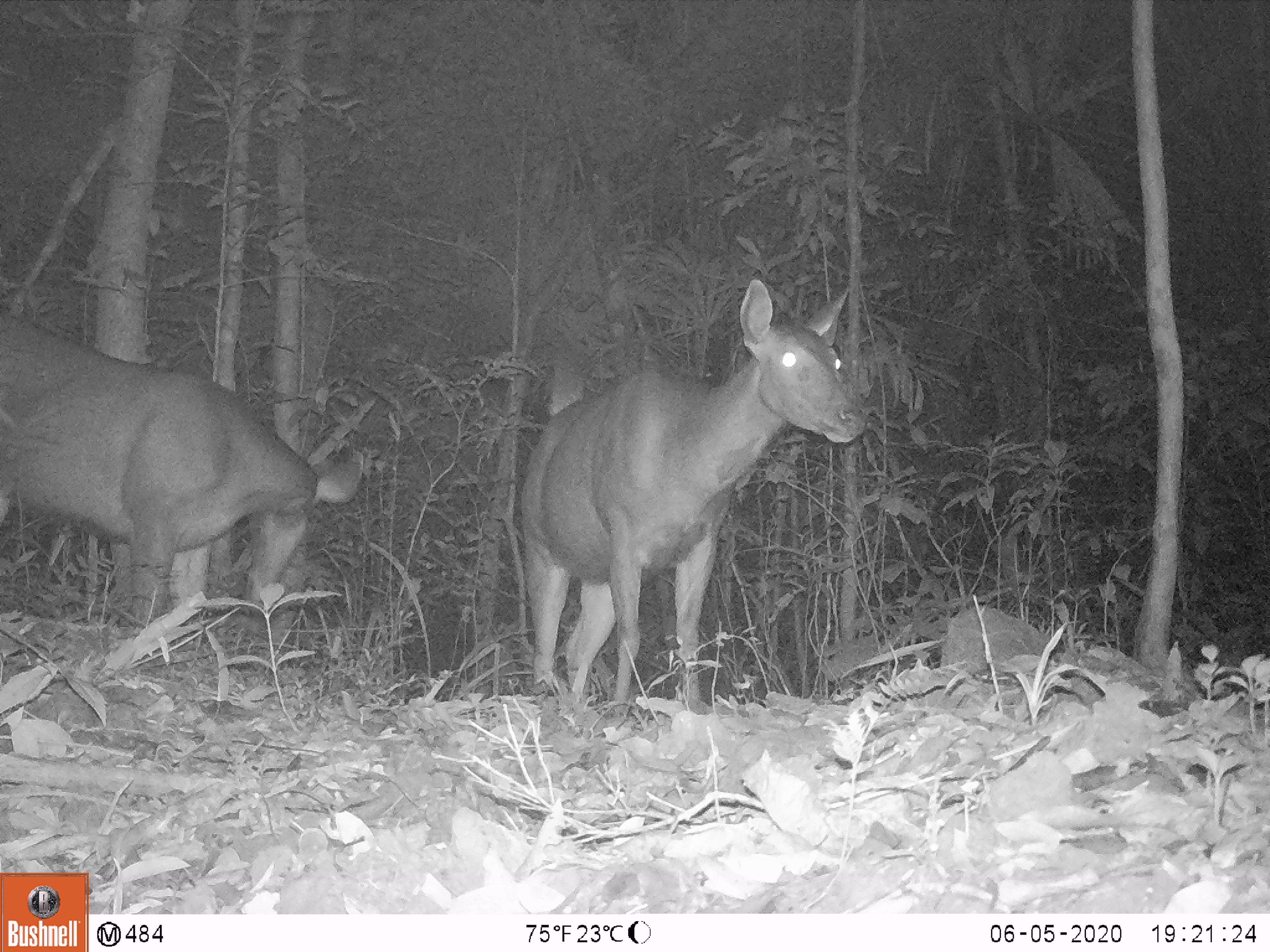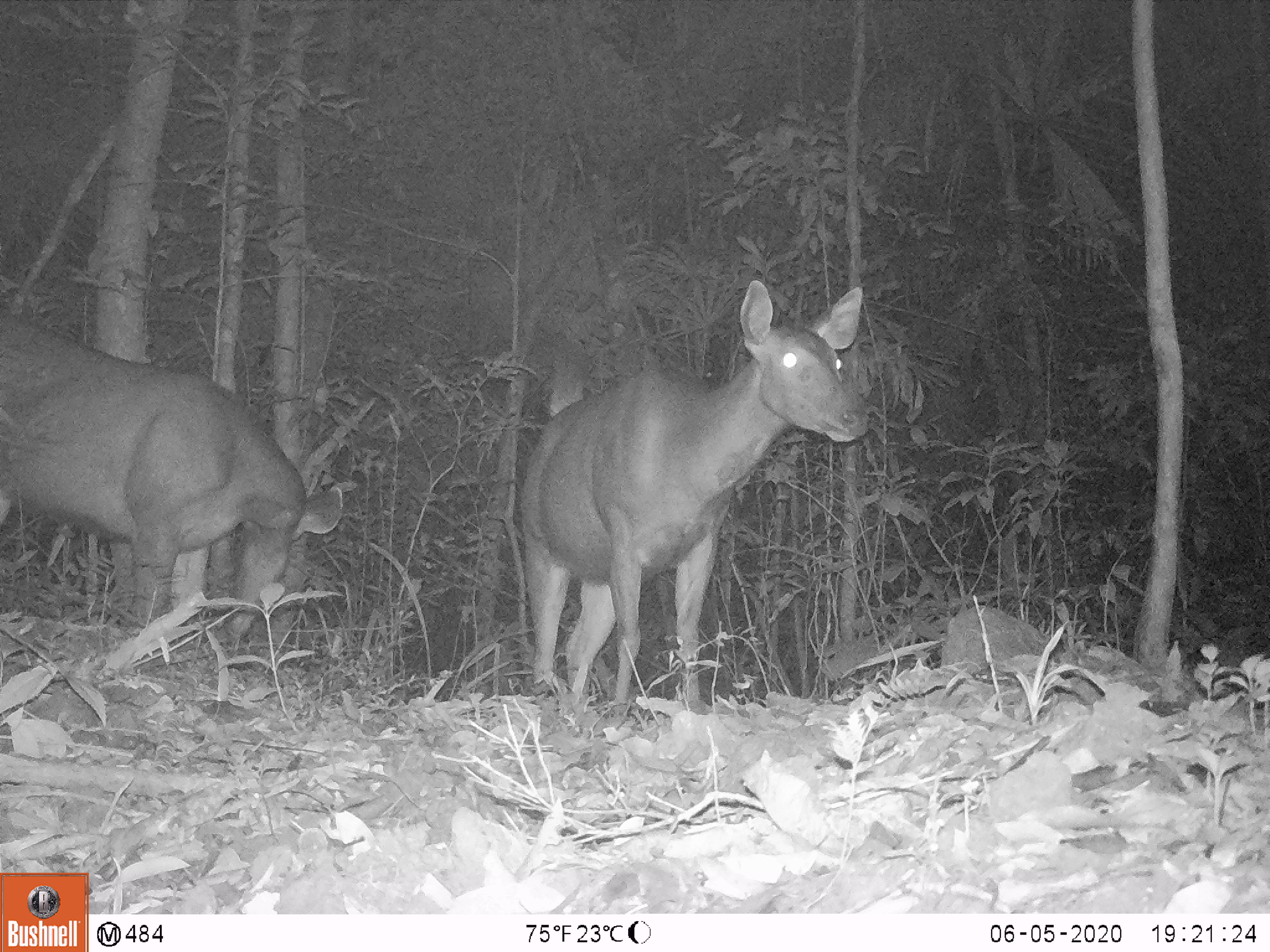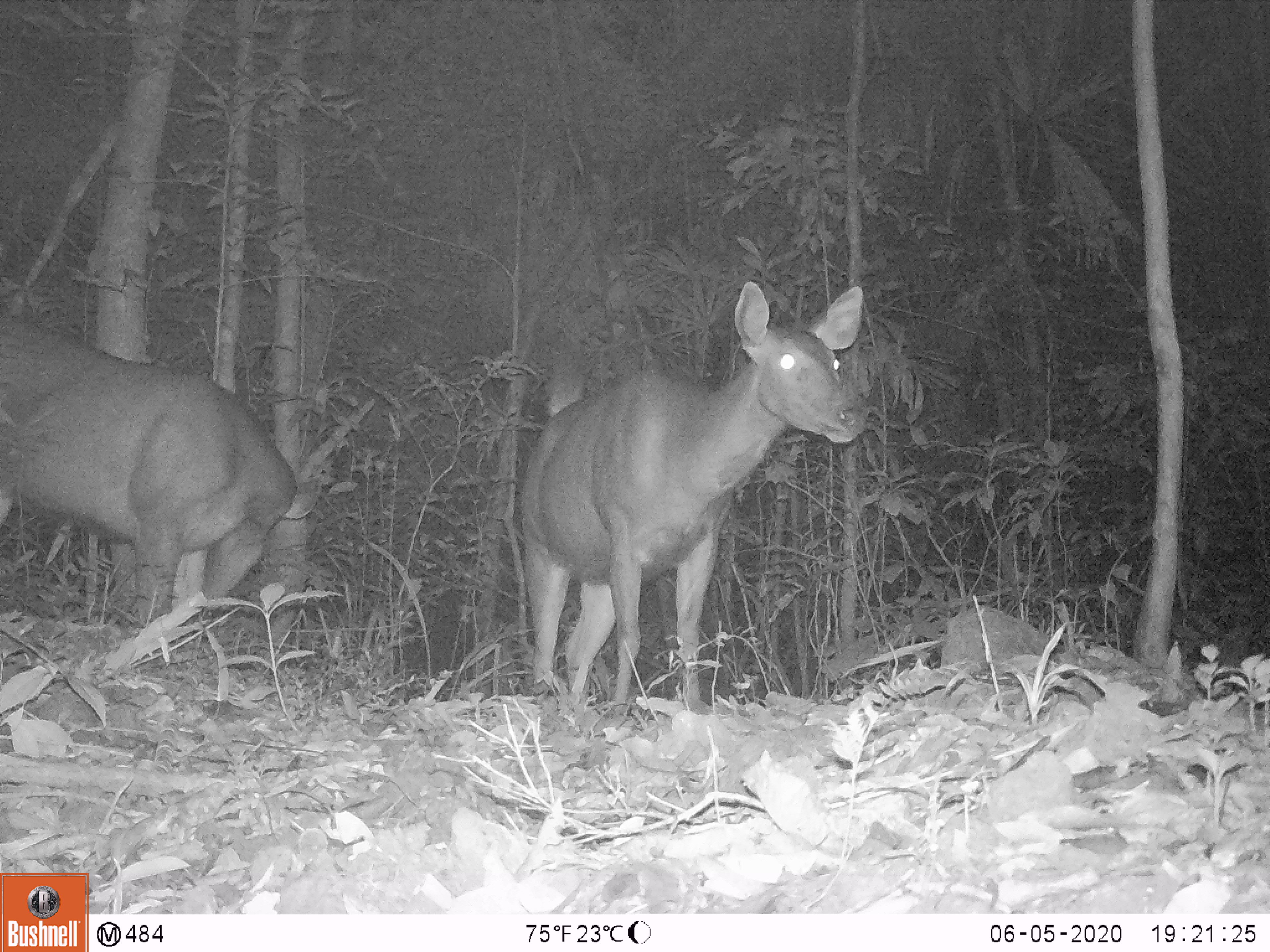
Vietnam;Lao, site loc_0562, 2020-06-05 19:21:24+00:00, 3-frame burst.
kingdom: Animalia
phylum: Chordata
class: Mammalia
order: Artiodactyla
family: Cervidae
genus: Rusa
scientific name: Rusa unicolor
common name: sambar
Sambar (Rusa unicolor). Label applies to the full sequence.